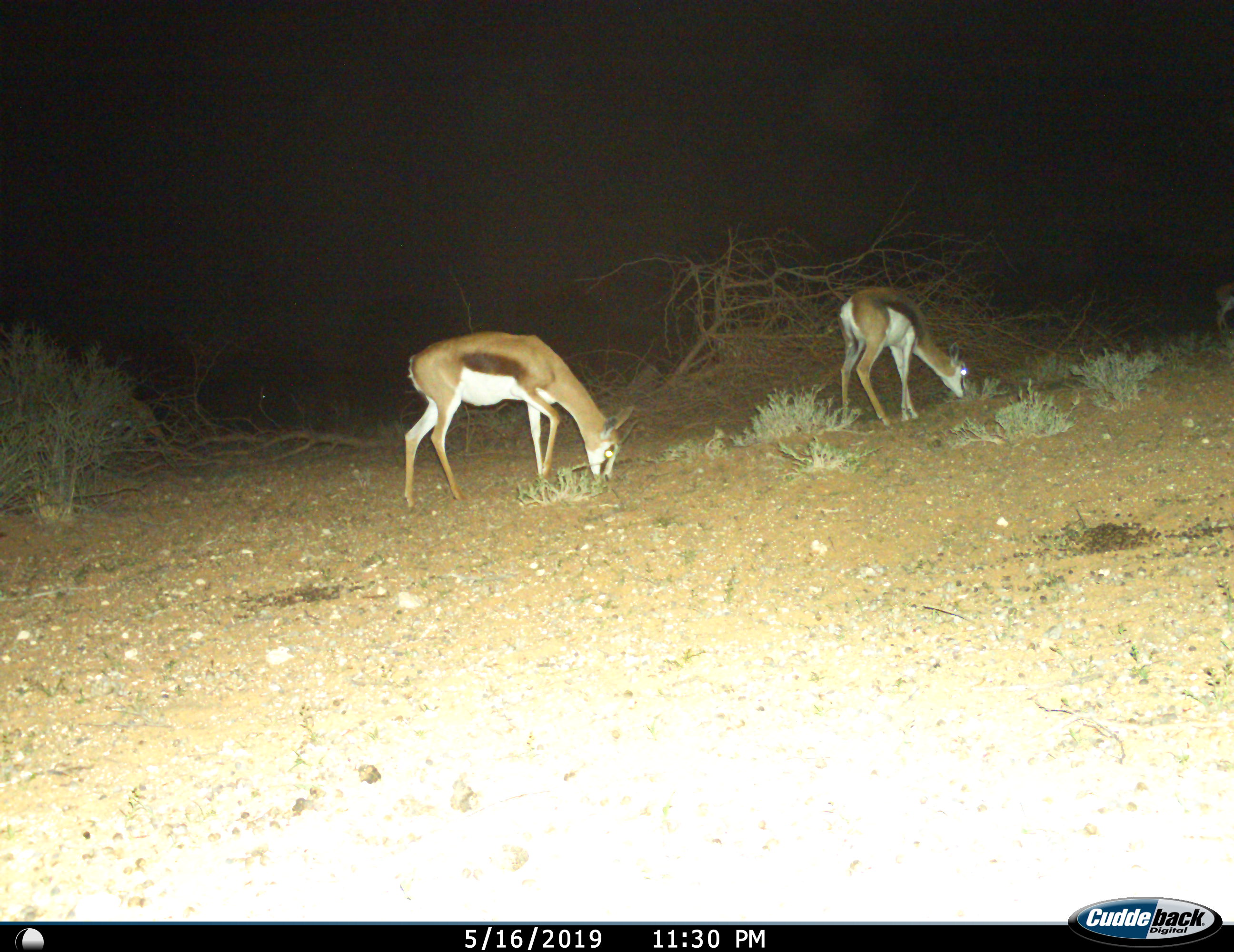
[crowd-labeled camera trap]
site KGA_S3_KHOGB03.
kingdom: Animalia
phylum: Chordata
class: Mammalia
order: Artiodactyla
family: Bovidae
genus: Antidorcas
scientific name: Antidorcas marsupialis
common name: springbok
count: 2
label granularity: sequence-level